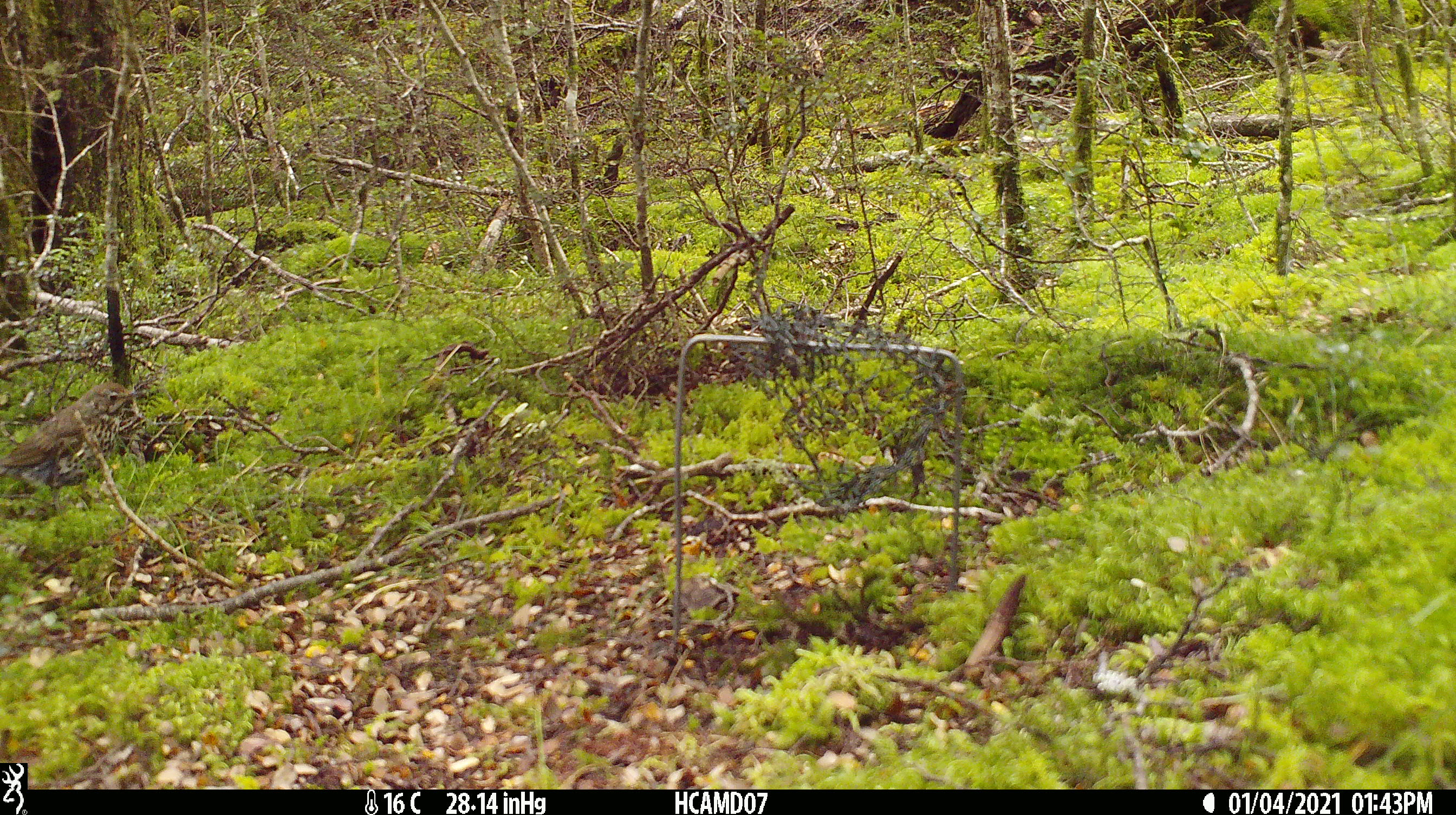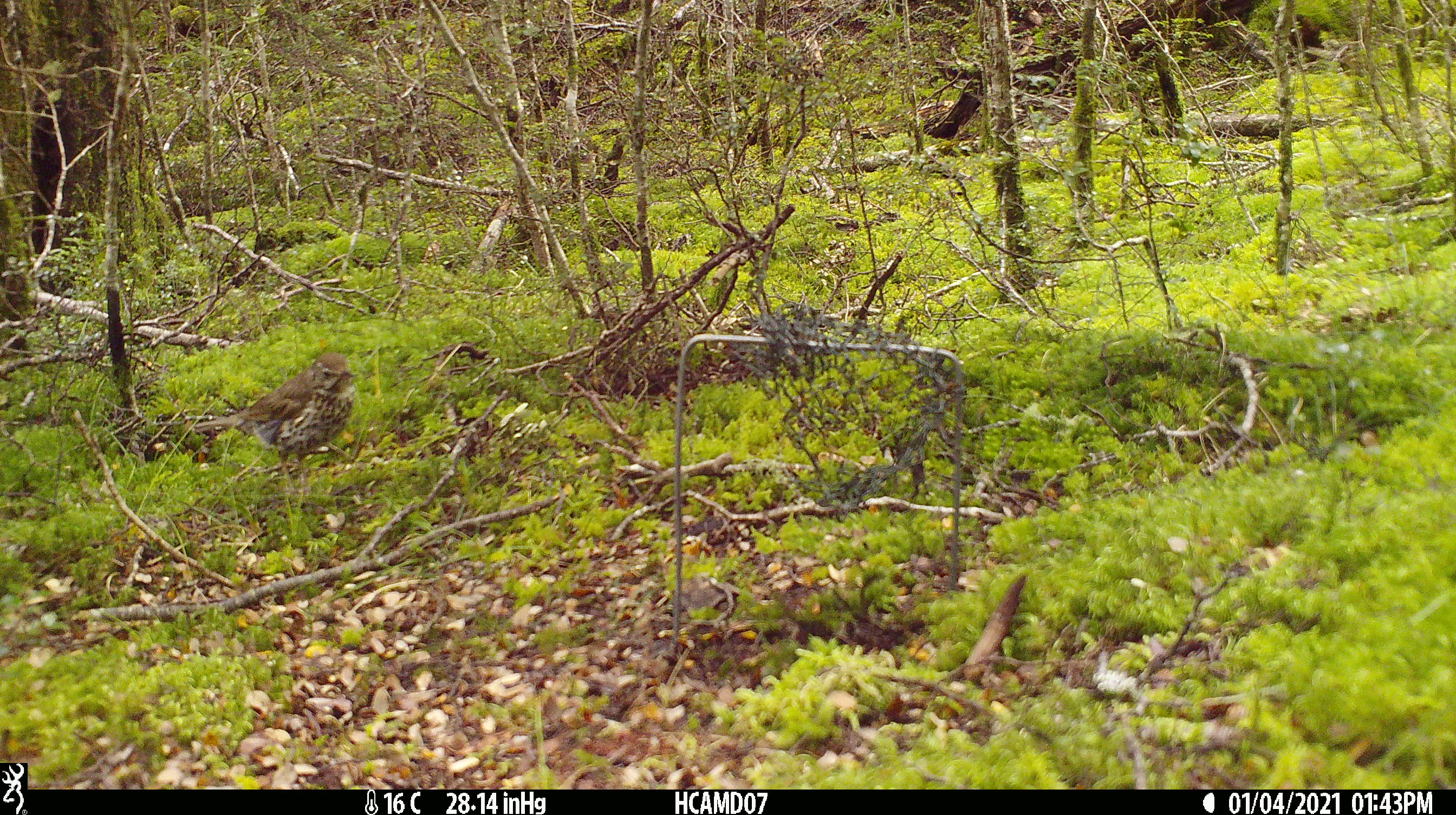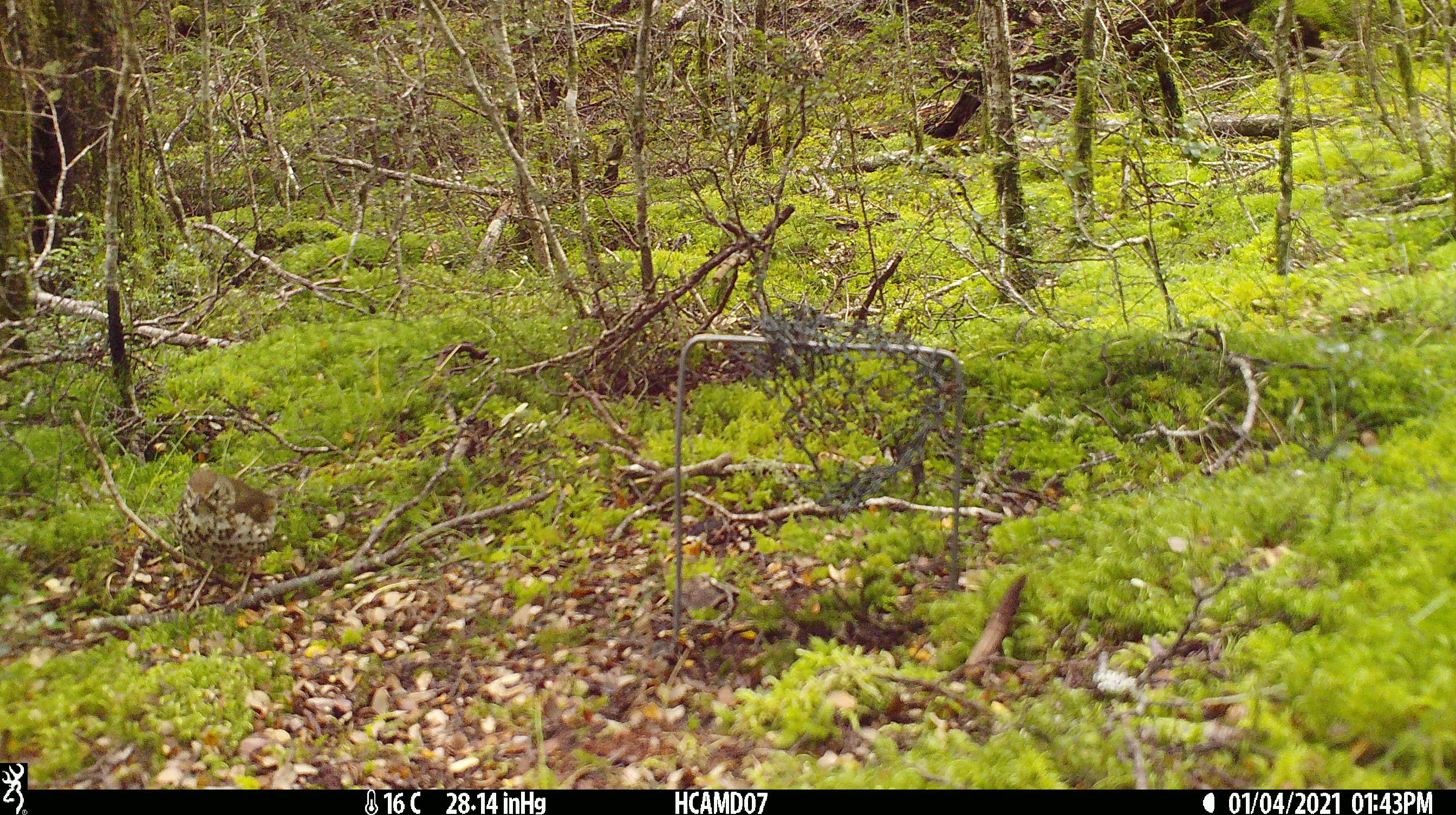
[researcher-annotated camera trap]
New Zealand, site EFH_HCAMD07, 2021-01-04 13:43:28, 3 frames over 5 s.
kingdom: Animalia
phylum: Chordata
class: Aves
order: Passeriformes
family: Turdidae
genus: Turdus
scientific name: Turdus philomelos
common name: song thrush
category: thrush